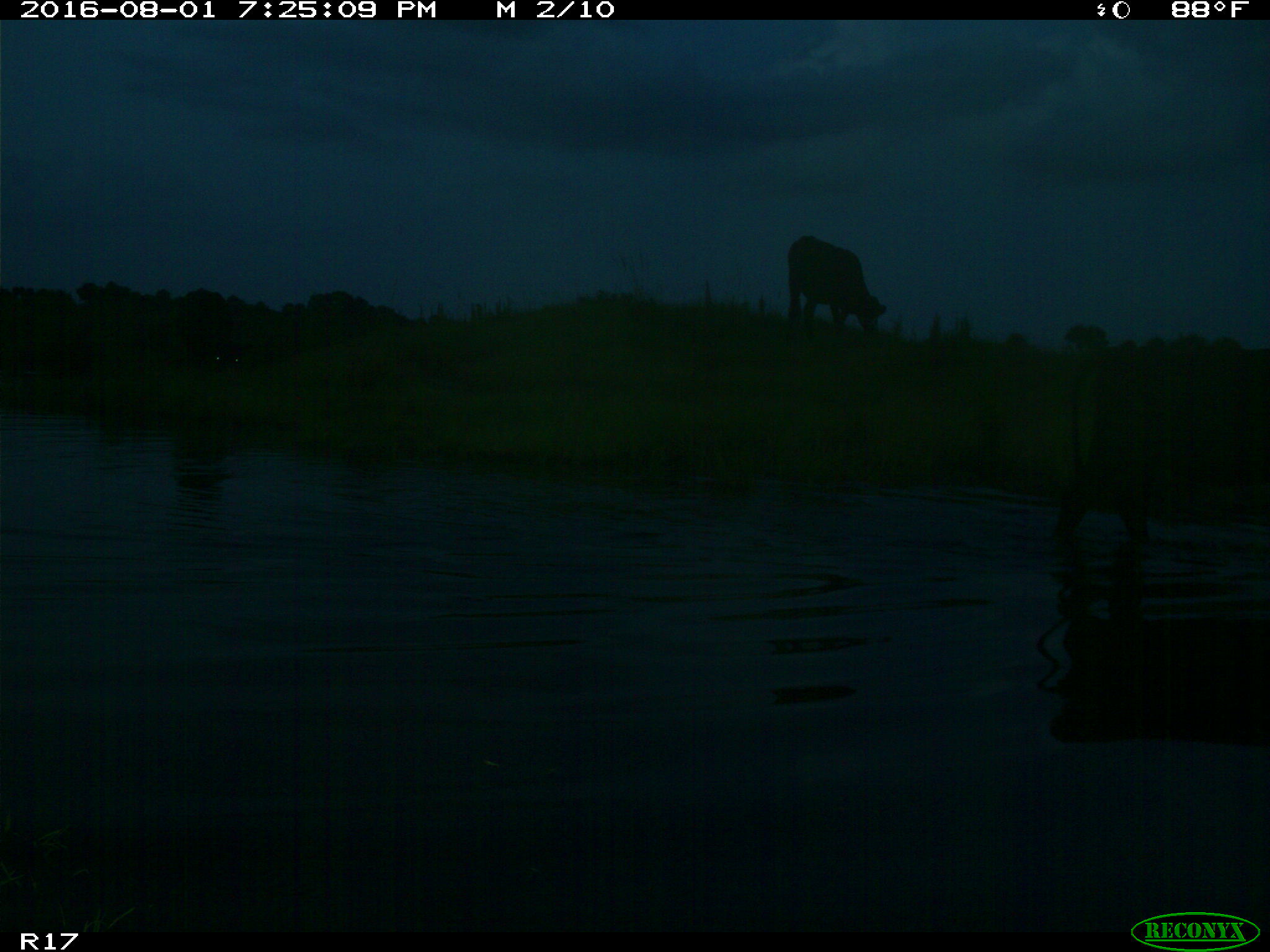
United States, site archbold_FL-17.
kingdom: Animalia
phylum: Chordata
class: Mammalia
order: Artiodactyla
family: Bovidae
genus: Bos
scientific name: Bos taurus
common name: domestic cow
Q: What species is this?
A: Bos taurus (domestic cow).